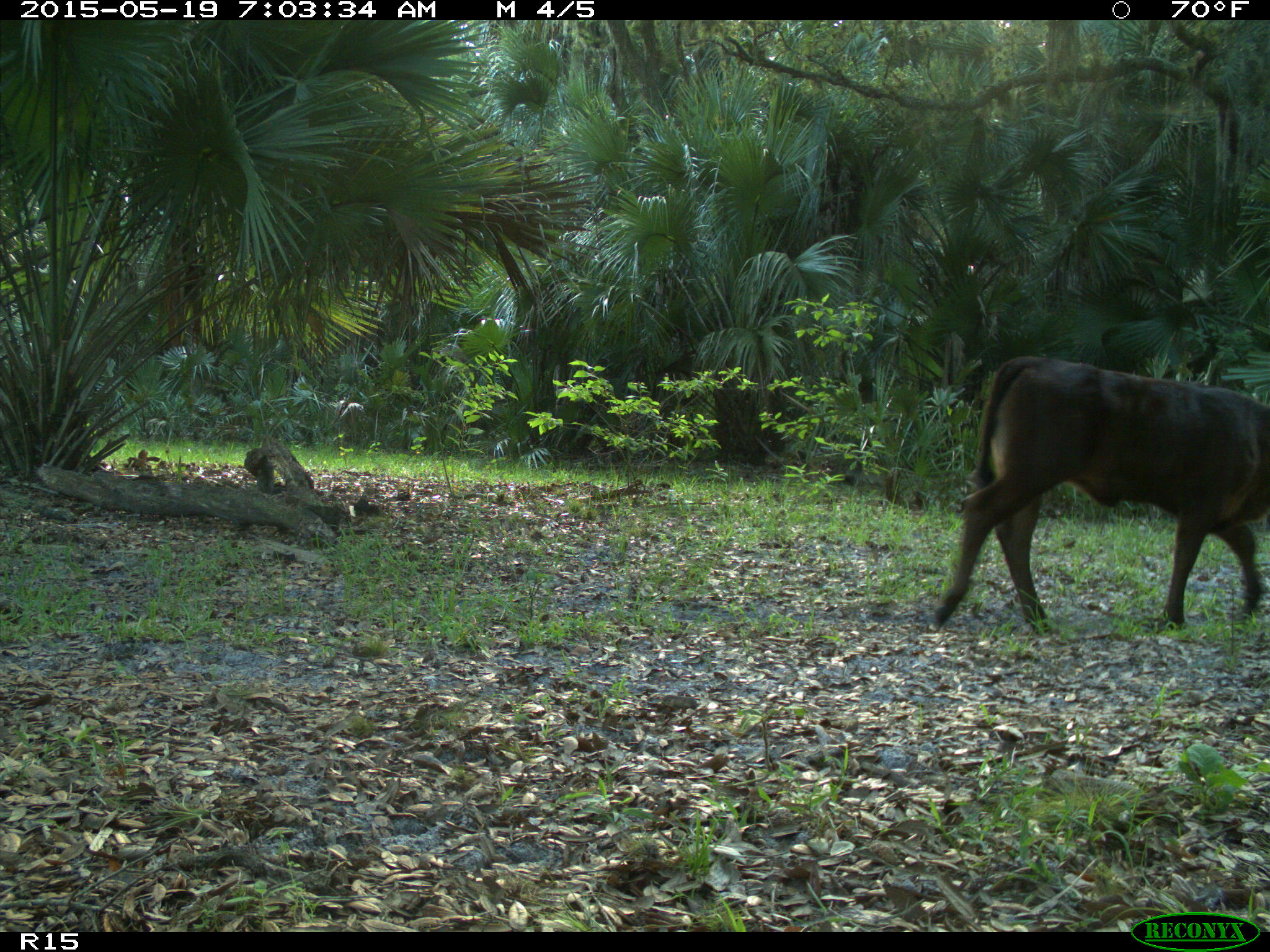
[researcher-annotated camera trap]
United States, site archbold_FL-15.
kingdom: Animalia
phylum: Chordata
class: Mammalia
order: Artiodactyla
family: Bovidae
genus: Bos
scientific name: Bos taurus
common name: domestic cow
Bos taurus (domestic cow).